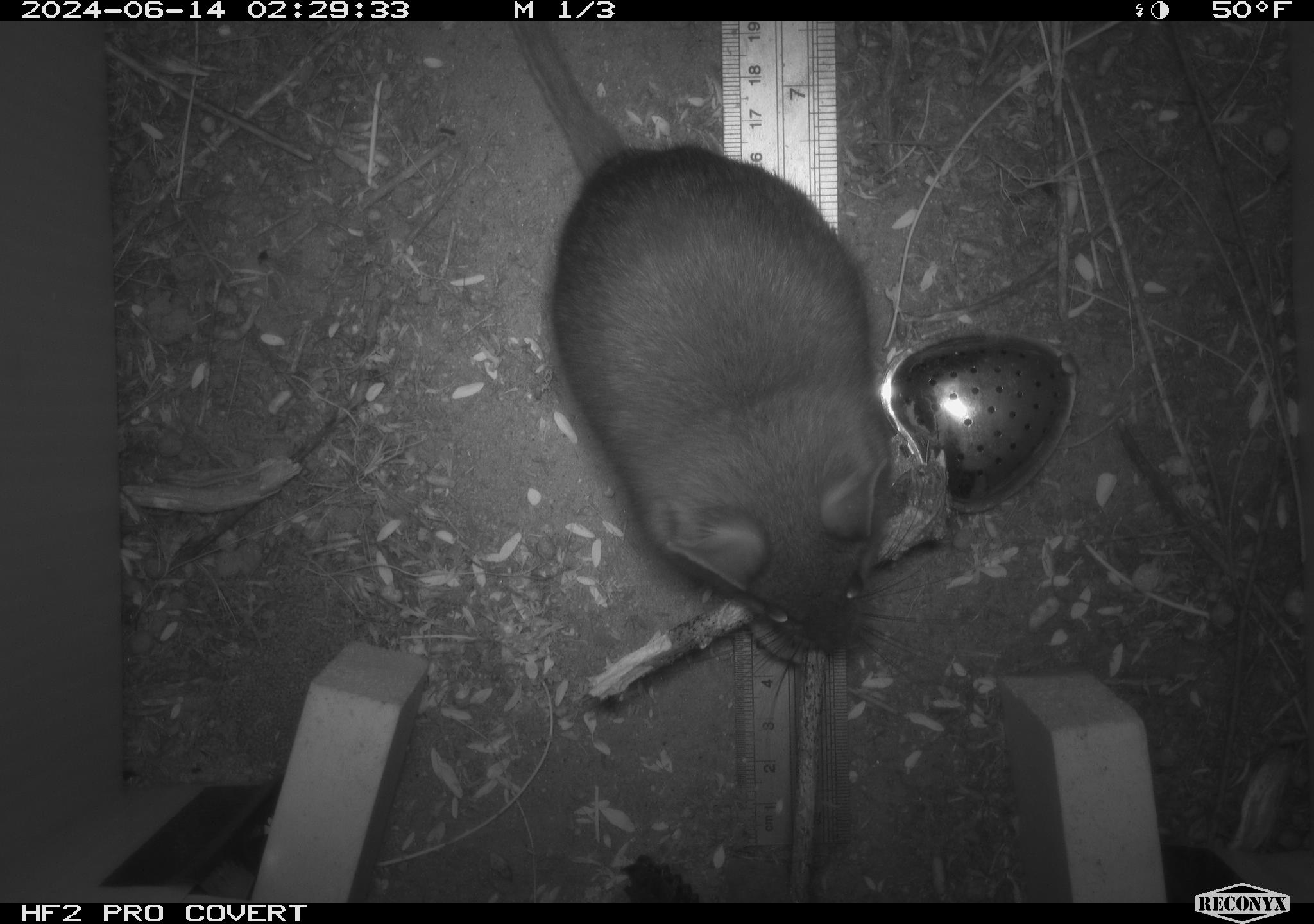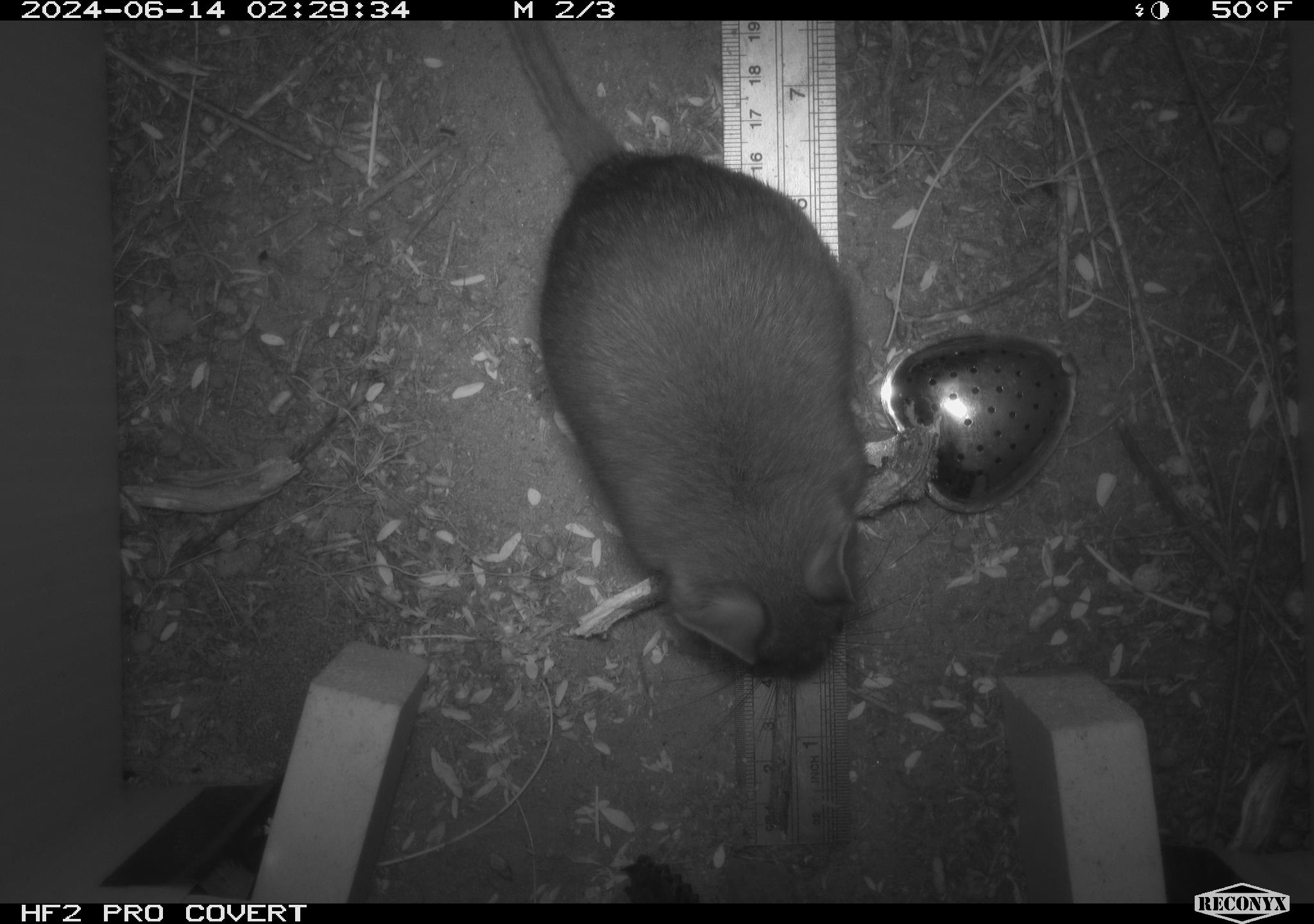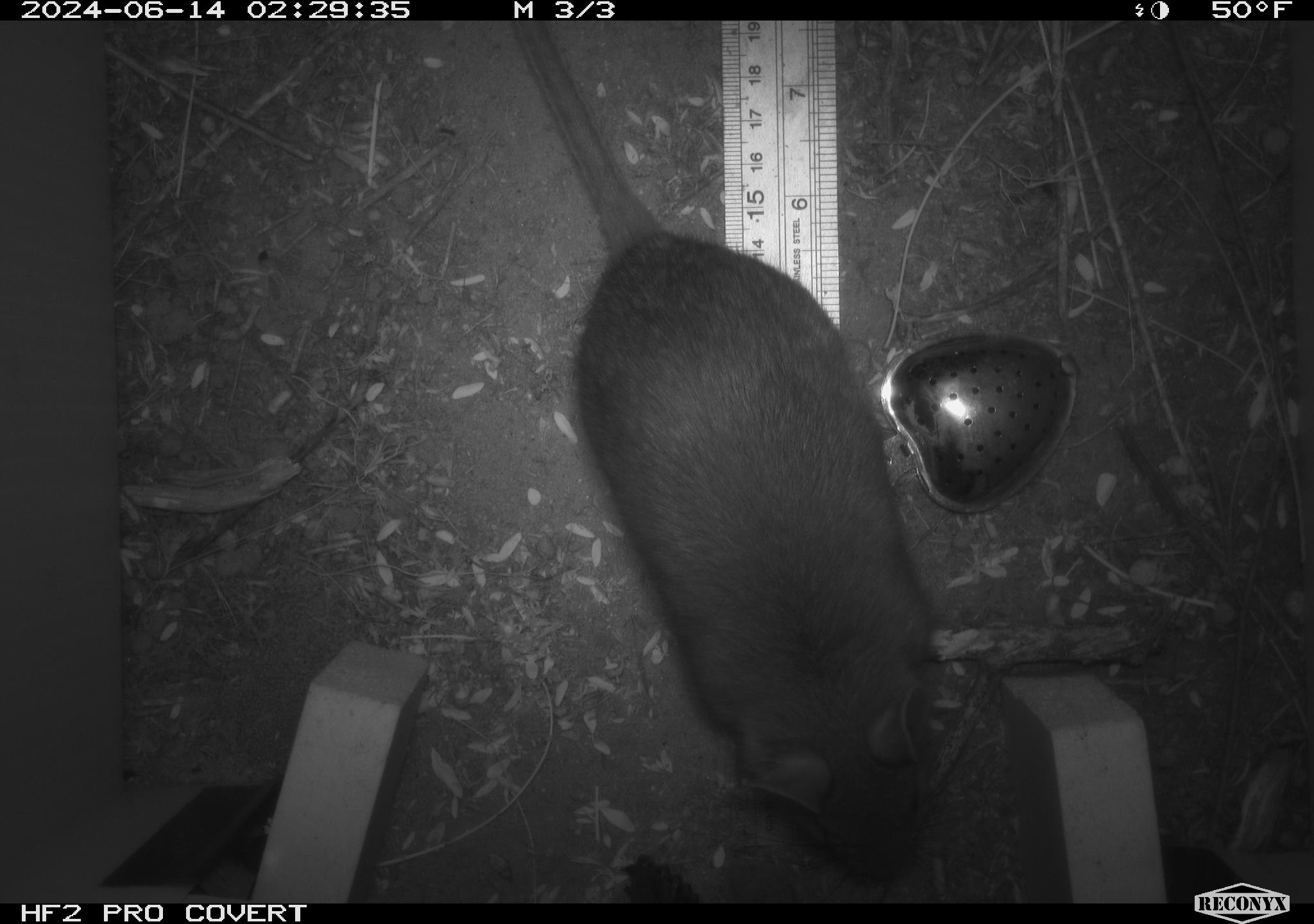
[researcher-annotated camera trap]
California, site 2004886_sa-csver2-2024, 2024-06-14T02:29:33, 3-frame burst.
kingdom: Animalia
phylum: Chordata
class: Mammalia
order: Rodentia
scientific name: Rodentia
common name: rodent